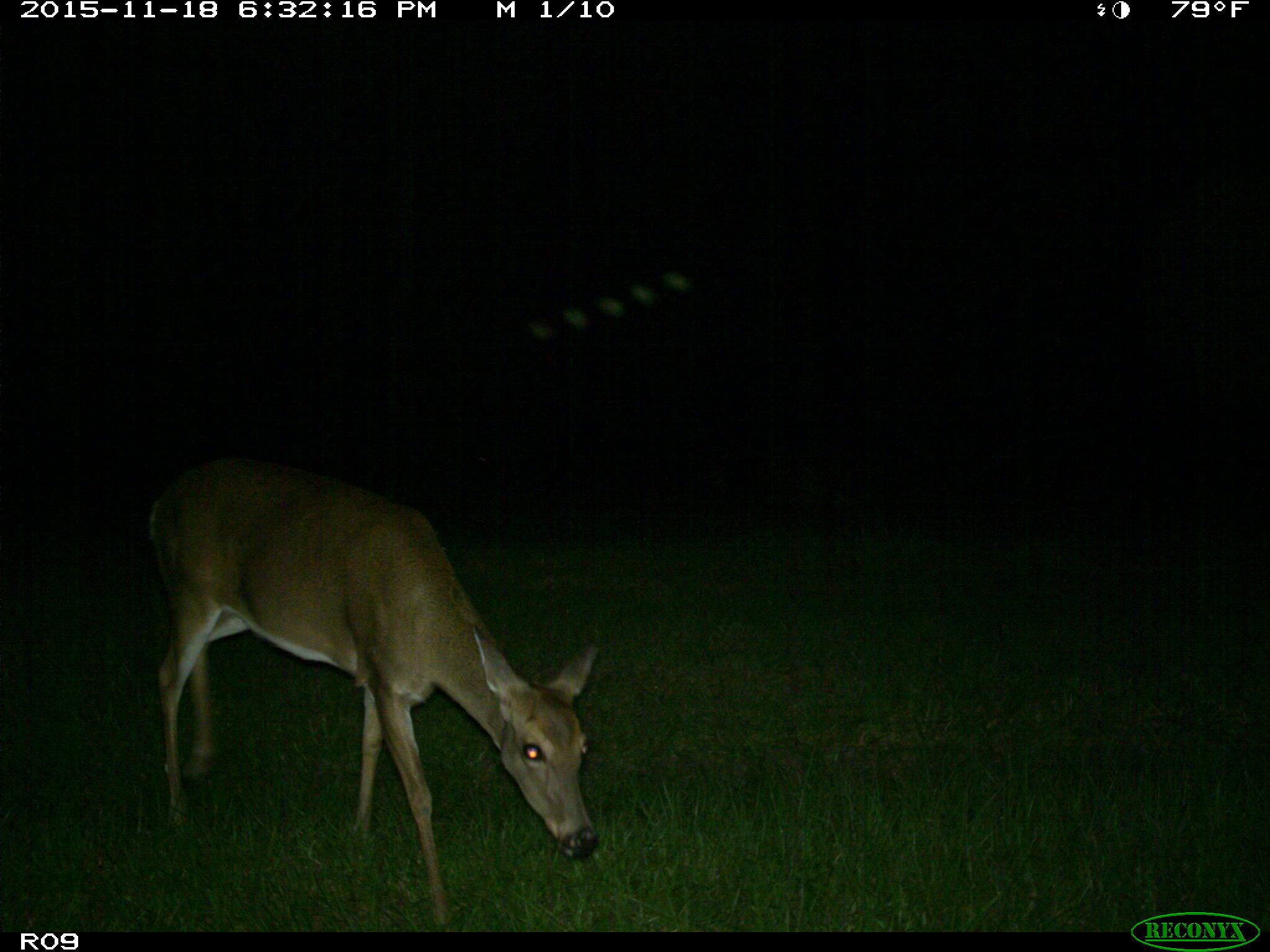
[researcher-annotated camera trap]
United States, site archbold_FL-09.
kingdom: Animalia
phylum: Chordata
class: Mammalia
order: Artiodactyla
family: Cervidae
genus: Odocoileus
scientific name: Odocoileus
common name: deer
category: unidentified deer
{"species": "unidentified deer (deer) (Odocoileus)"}